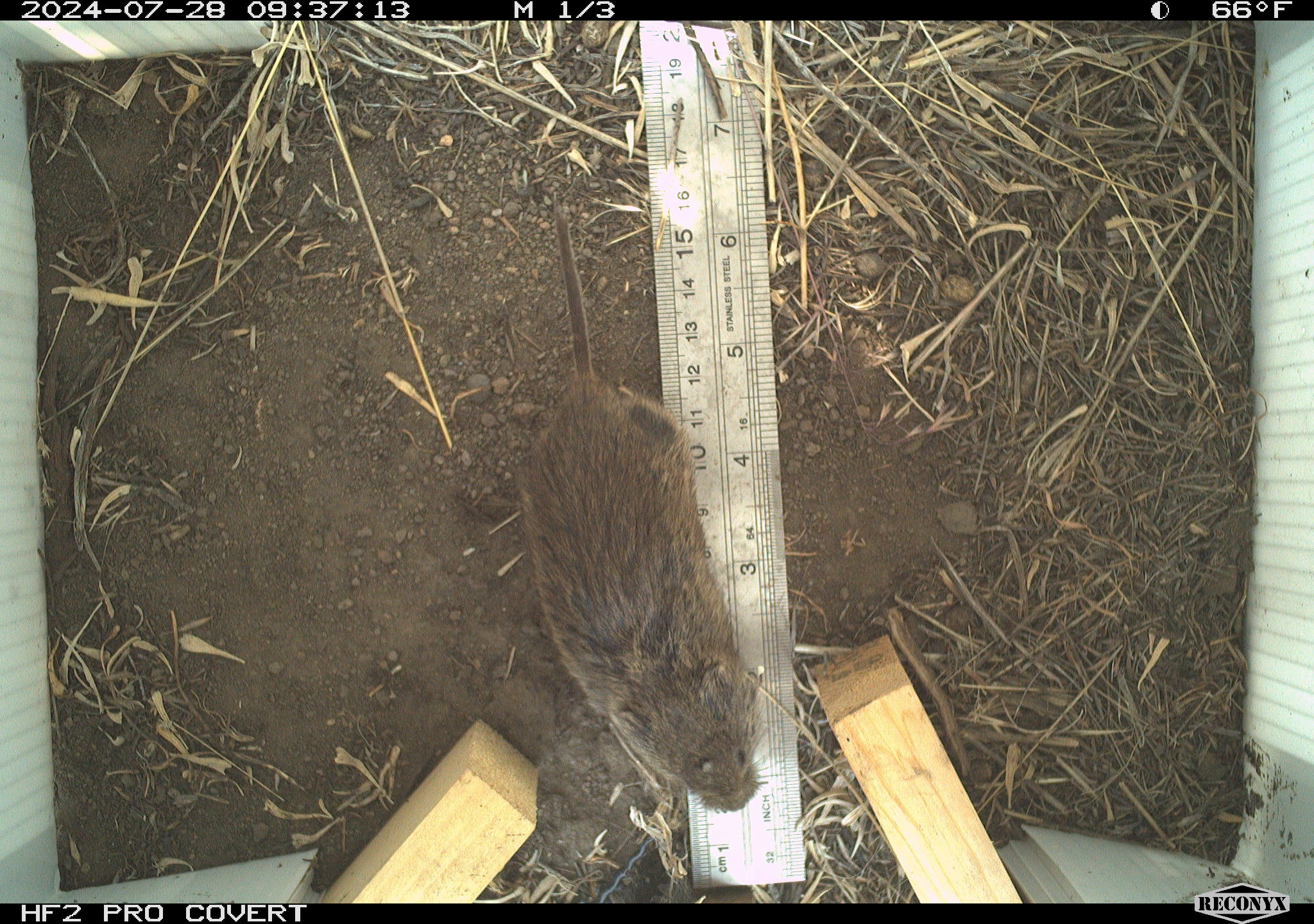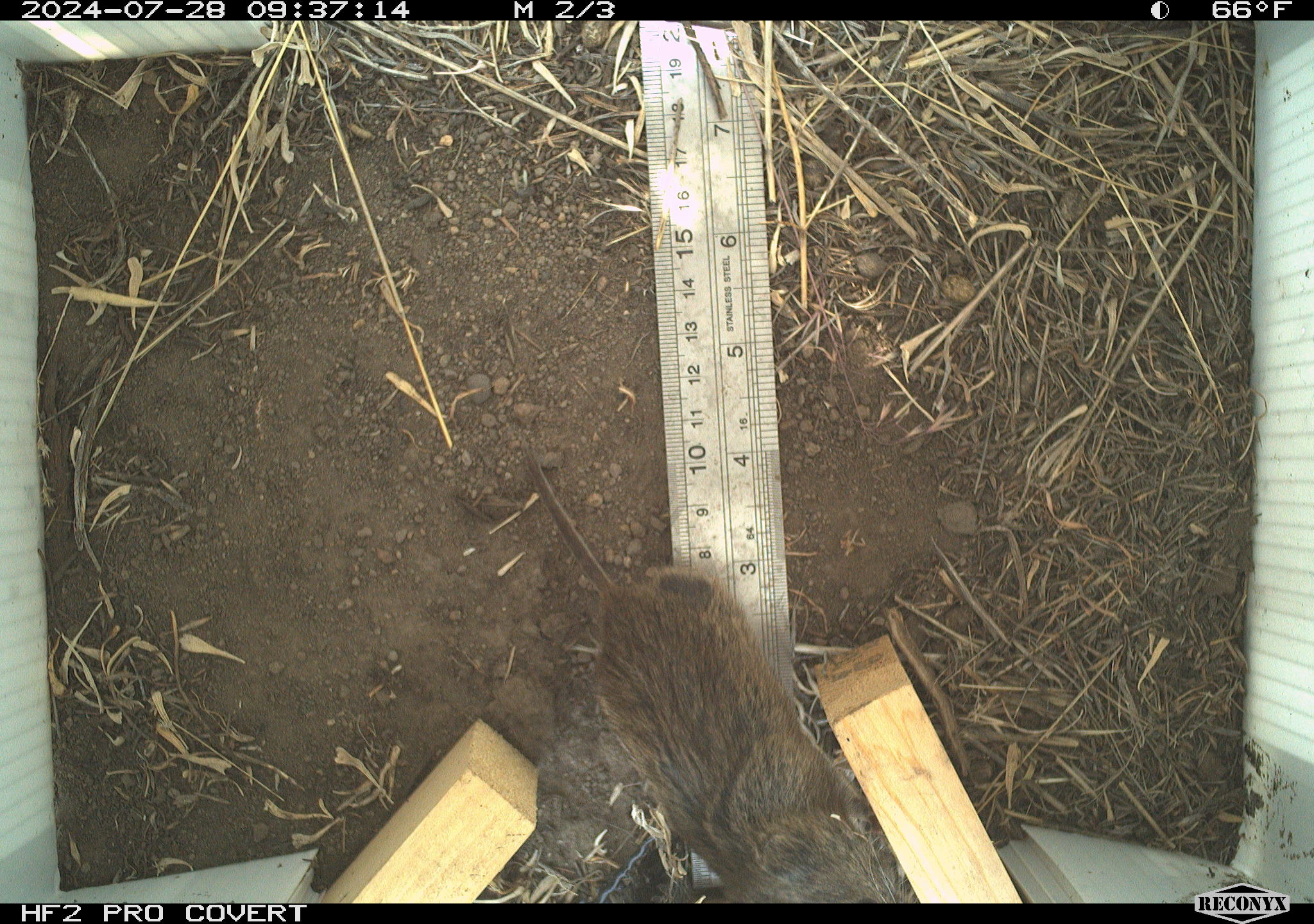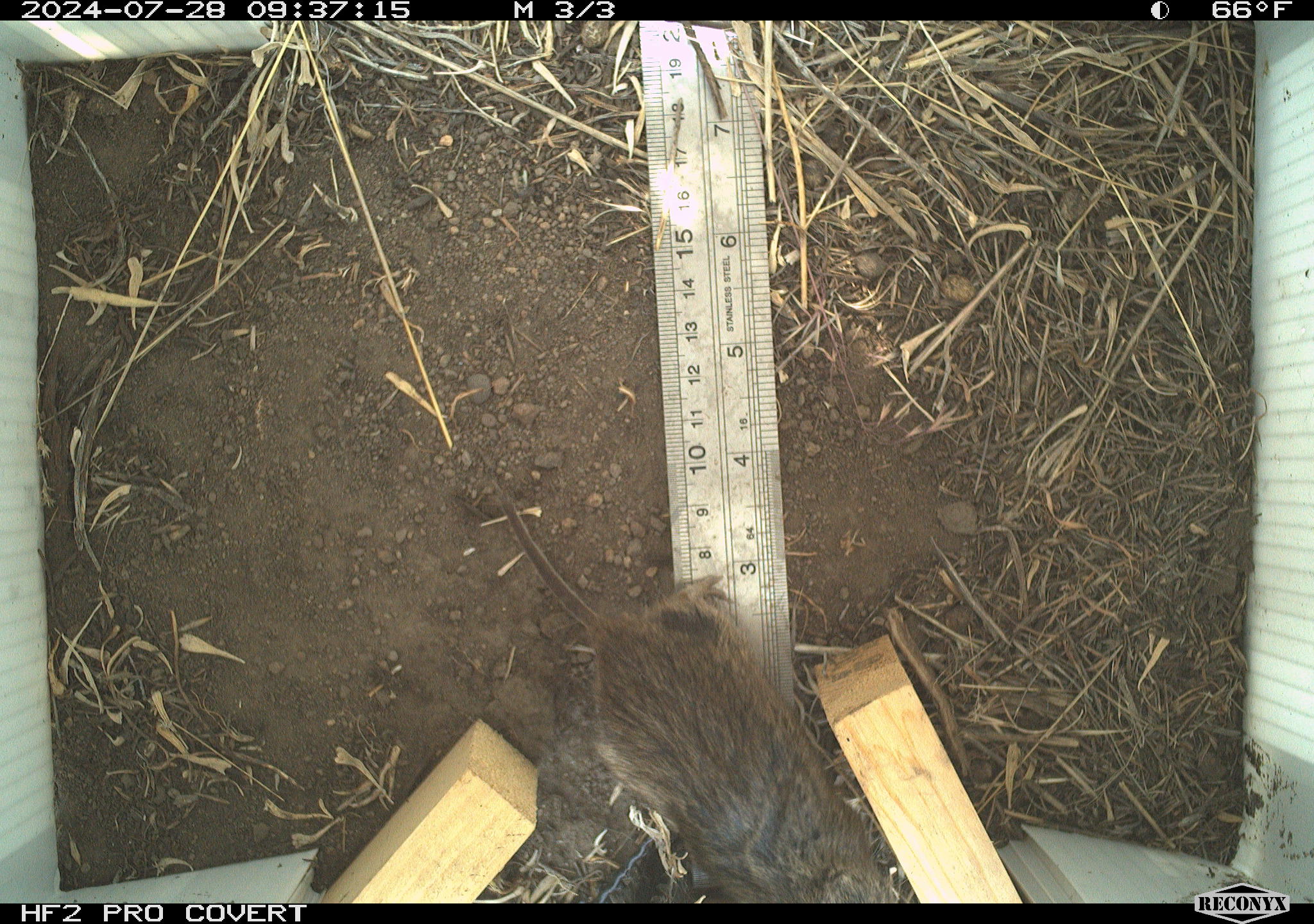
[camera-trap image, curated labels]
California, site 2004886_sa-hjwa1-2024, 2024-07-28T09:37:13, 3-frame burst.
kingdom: Animalia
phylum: Chordata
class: Mammalia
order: Rodentia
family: Cricetidae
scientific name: Cricetidae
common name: hamsters, voles, lemmings, and allies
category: cricetidae family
Cricetidae family (hamsters, voles, lemmings, and allies) (Cricetidae).